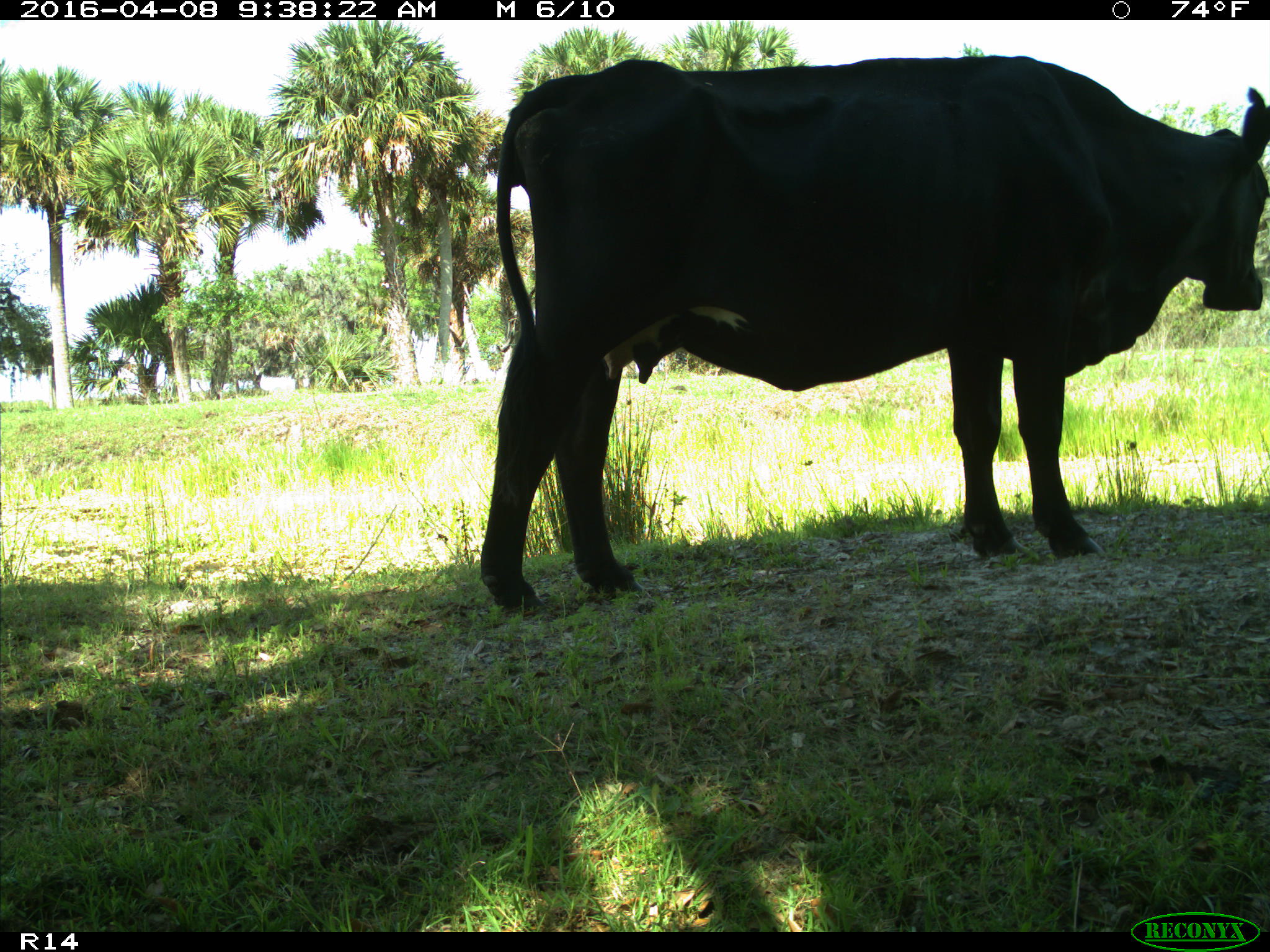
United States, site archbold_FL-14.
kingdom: Animalia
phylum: Chordata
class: Mammalia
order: Artiodactyla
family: Bovidae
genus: Bos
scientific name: Bos taurus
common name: domestic cow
Bos taurus (domestic cow).